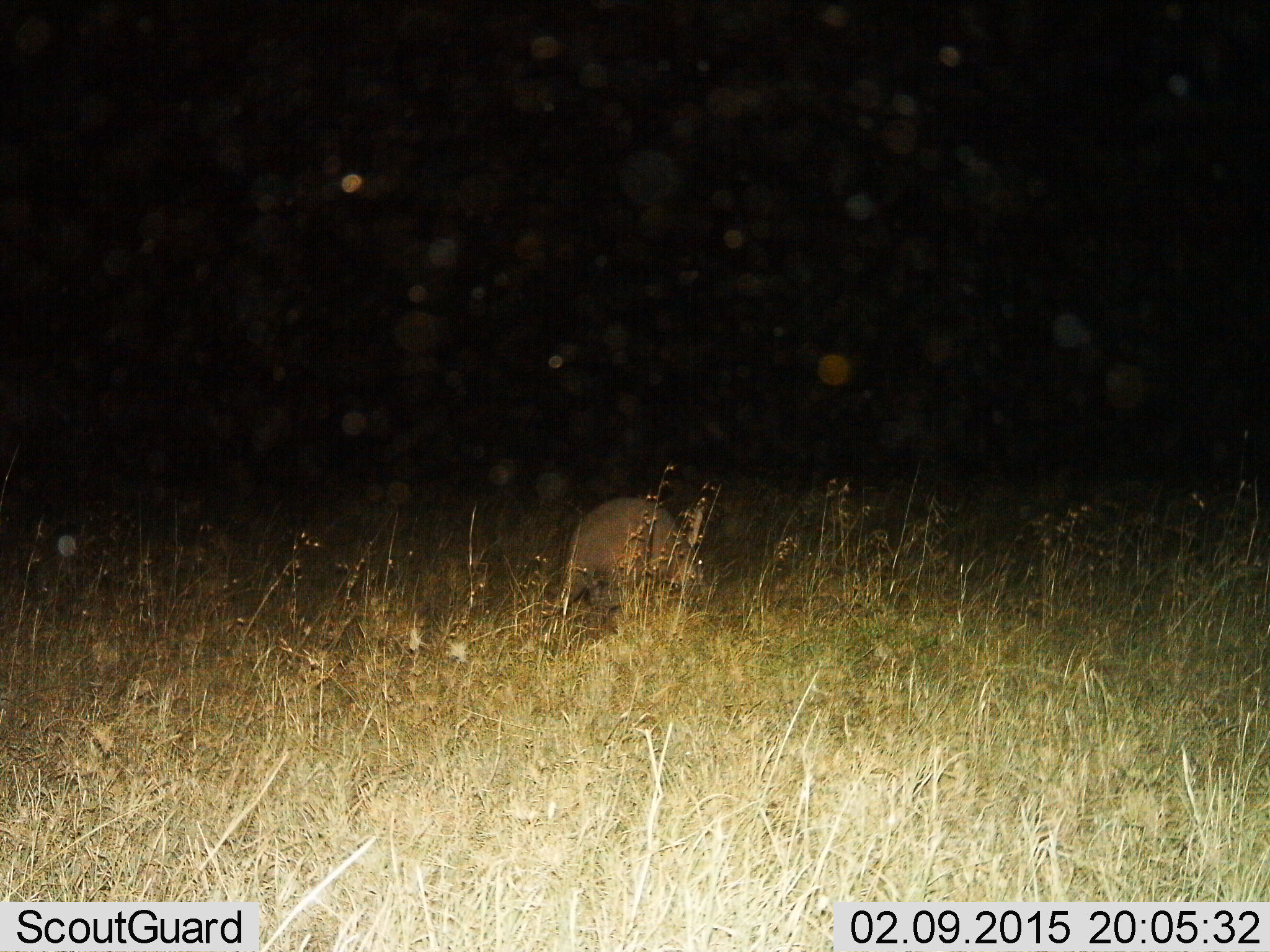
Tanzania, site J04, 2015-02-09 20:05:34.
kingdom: Animalia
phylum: Chordata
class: Mammalia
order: Tubulidentata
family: Orycteropodidae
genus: Orycteropus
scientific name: Orycteropus afer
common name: aardvark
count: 1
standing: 20%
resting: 0%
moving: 60%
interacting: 0%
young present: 0%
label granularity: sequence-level